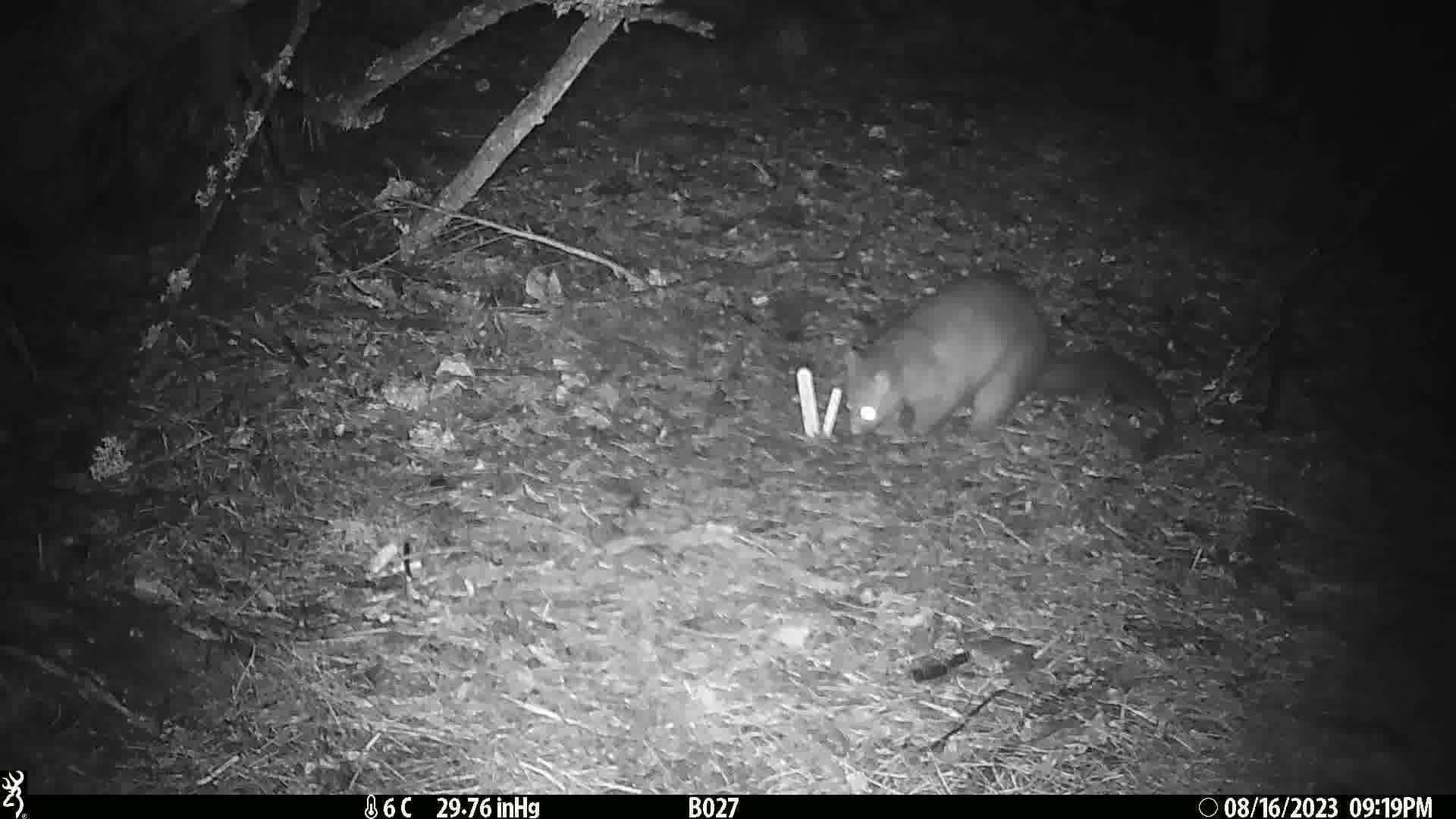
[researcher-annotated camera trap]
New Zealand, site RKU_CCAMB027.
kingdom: Animalia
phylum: Chordata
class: Mammalia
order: Diprotodontia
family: Phalangeridae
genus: Trichosurus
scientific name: Trichosurus vulpecula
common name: common brushtail possum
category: possum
Possum (common brushtail possum) (Trichosurus vulpecula).